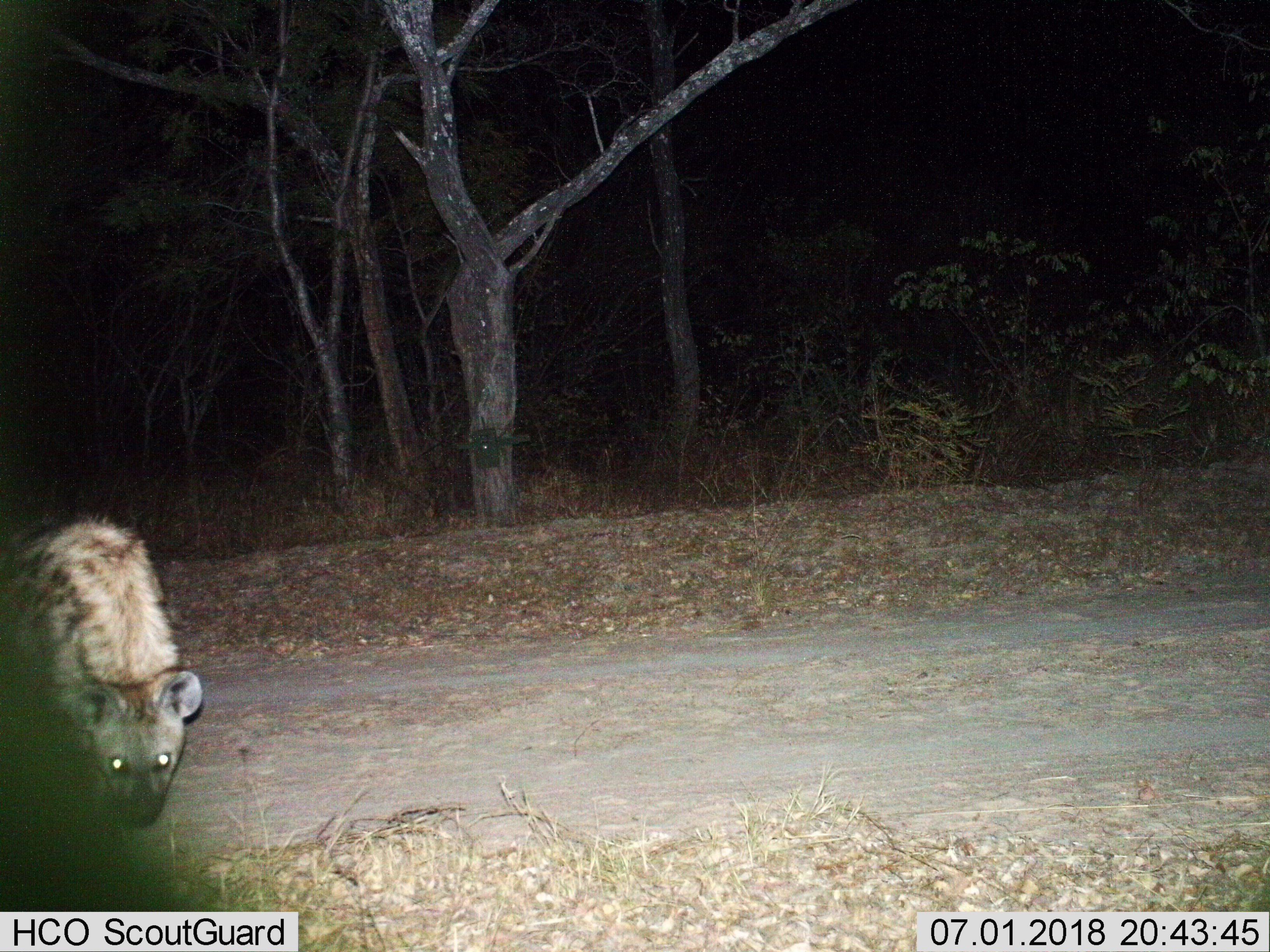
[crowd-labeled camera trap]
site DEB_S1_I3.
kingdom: Animalia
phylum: Chordata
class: Mammalia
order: Carnivora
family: Hyaenidae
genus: Crocuta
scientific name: Crocuta crocuta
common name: spotted hyena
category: hyenaspotted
Hyenaspotted (spotted hyena) (Crocuta crocuta), count 1. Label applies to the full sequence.